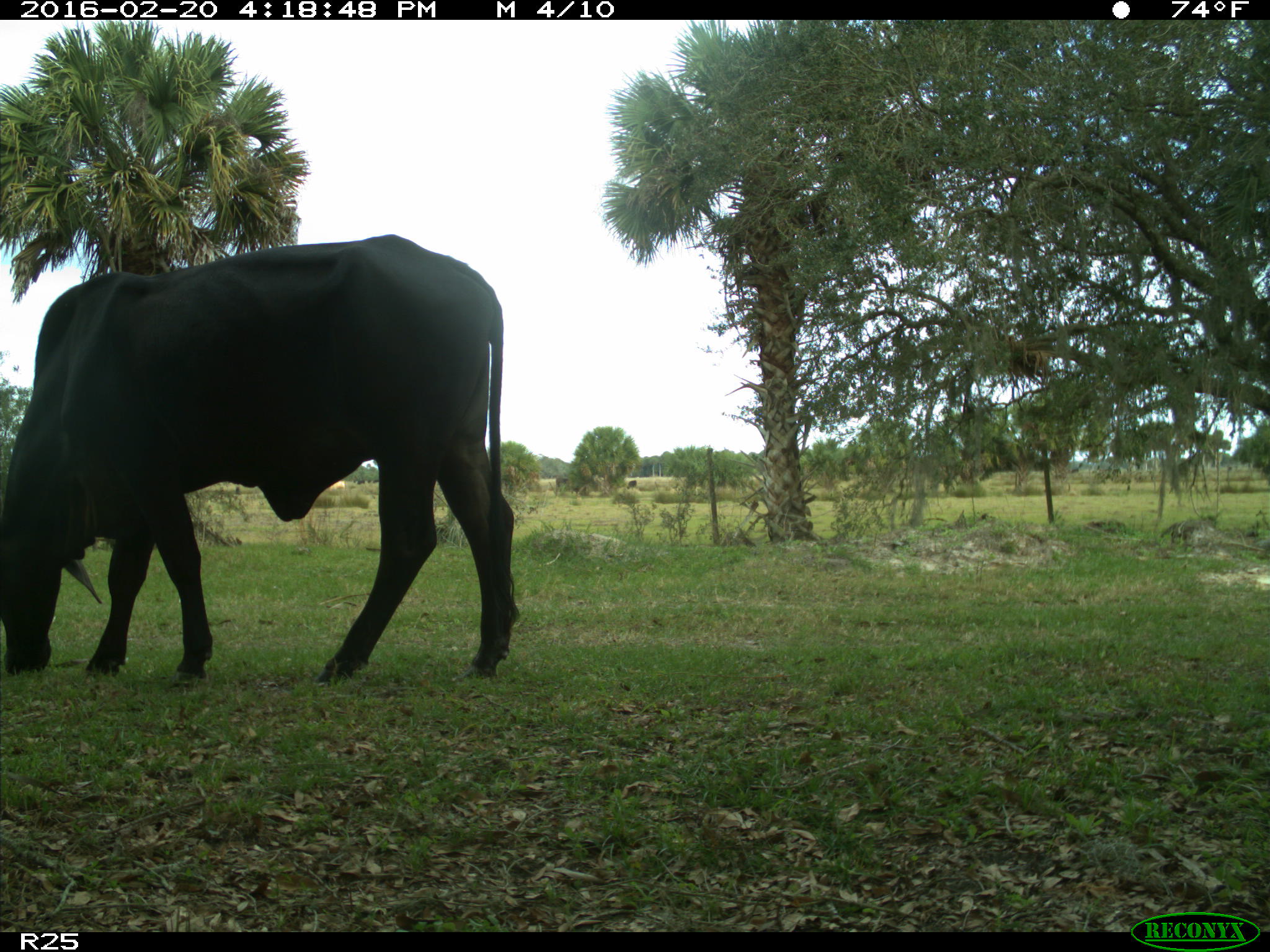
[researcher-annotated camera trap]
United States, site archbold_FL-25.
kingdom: Animalia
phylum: Chordata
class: Mammalia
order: Artiodactyla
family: Bovidae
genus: Bos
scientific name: Bos taurus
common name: domestic cow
Bos taurus (domestic cow).